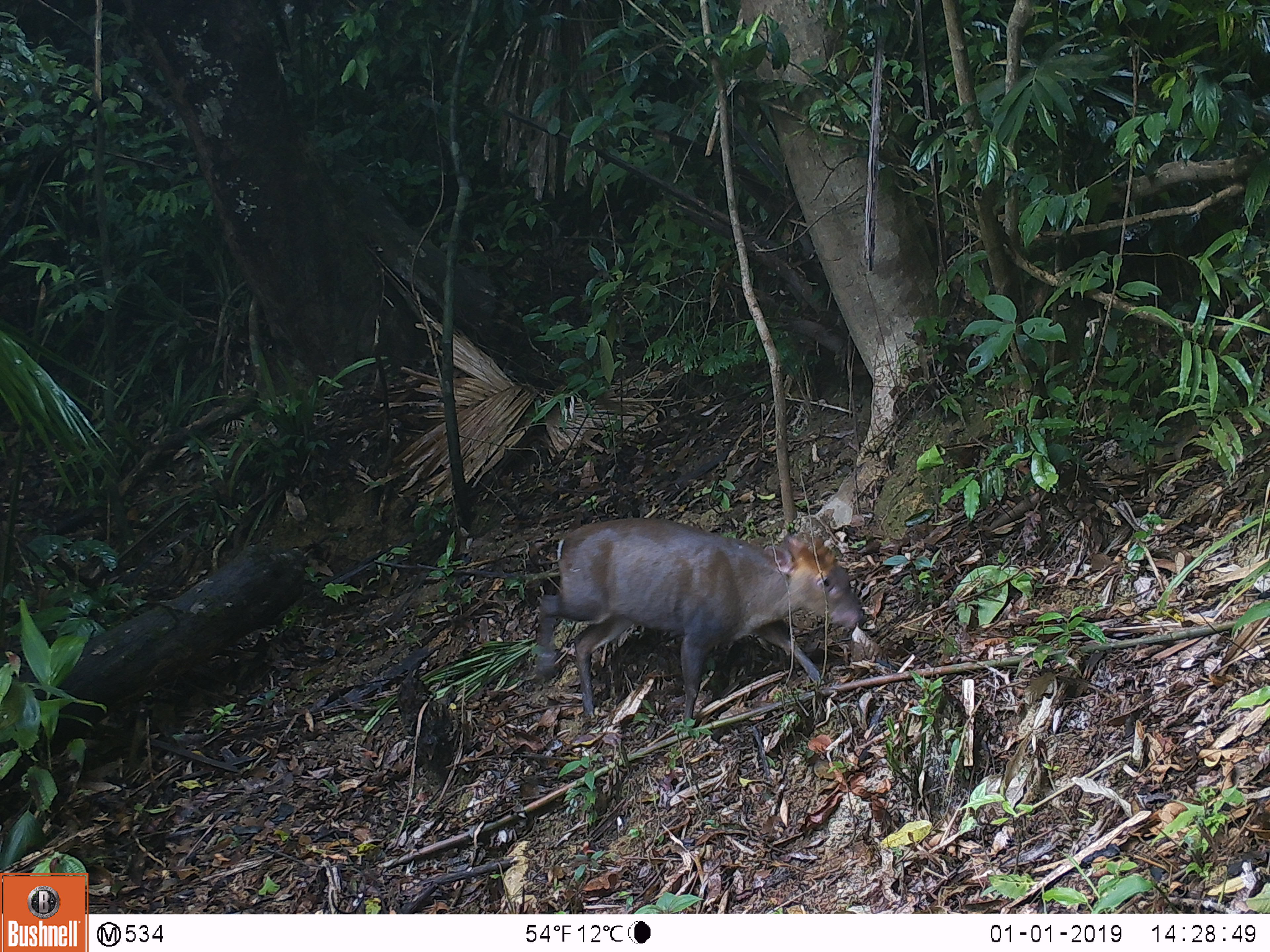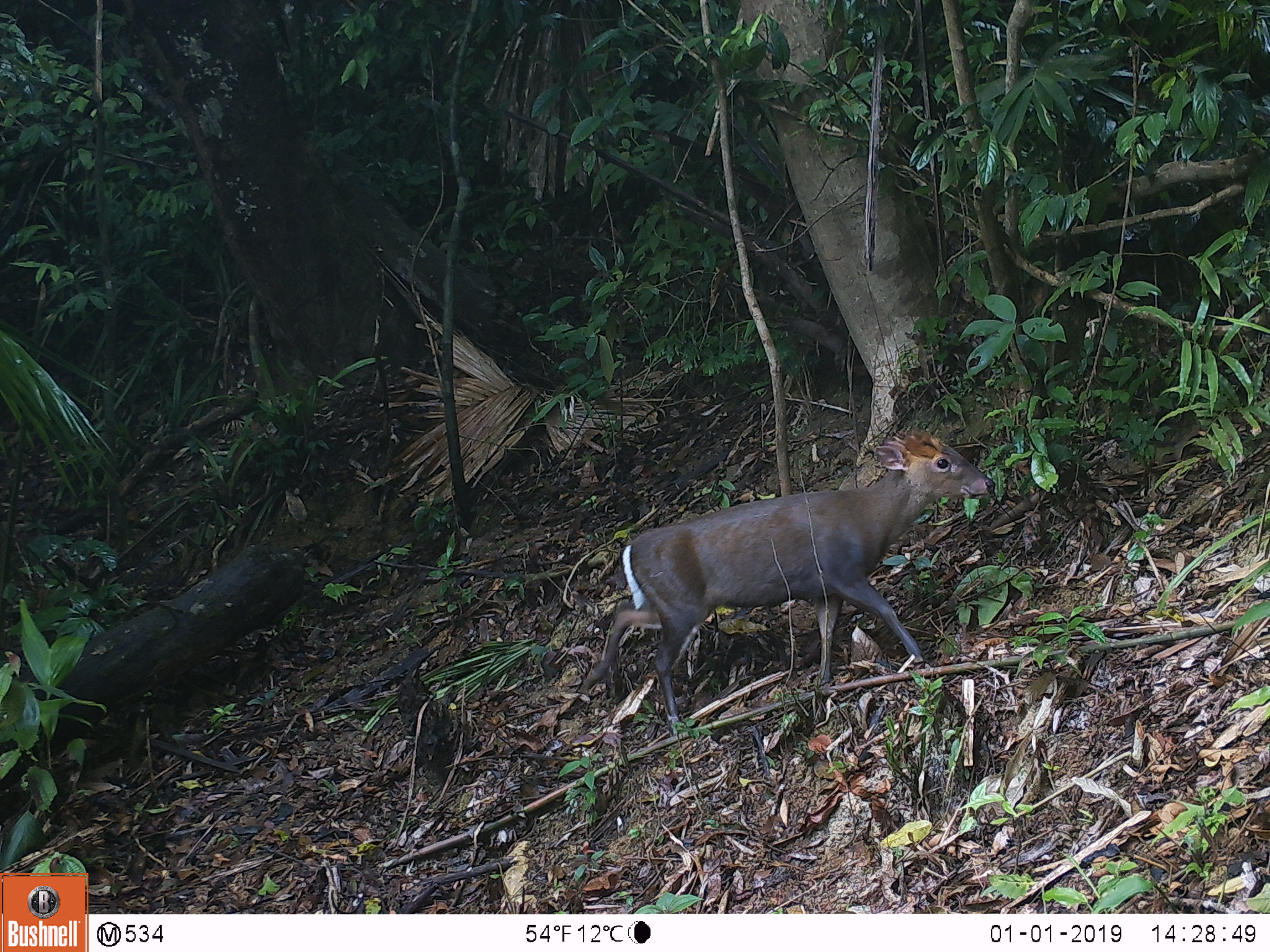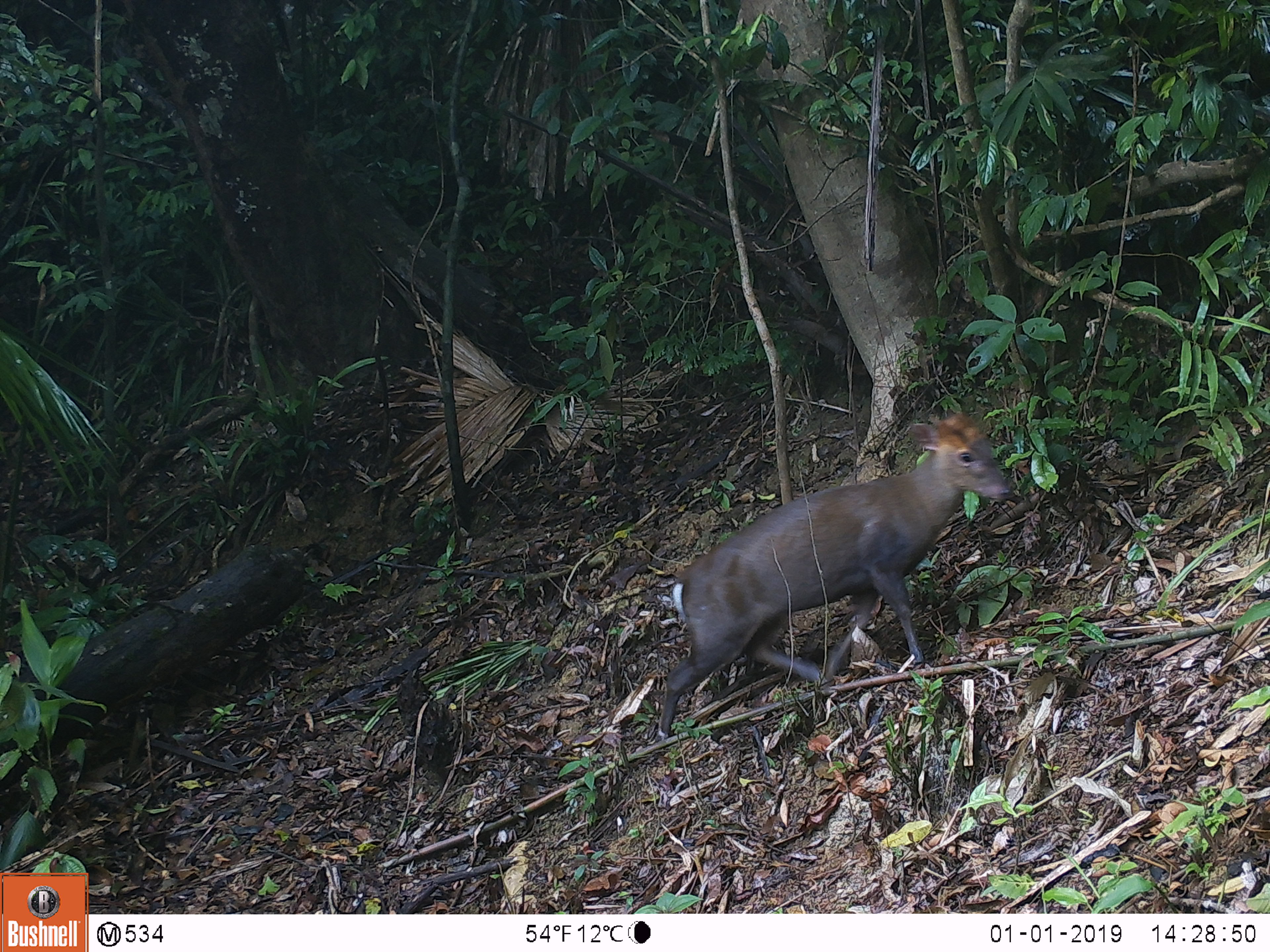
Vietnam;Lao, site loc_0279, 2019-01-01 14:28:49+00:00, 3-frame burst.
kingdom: Animalia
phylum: Chordata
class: Mammalia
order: Artiodactyla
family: Cervidae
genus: Muntiacus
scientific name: Muntiacus rooseveltorum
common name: roosevelt's muntjac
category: roosevelts muntjac group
Roosevelts muntjac group (roosevelt's muntjac) (Muntiacus rooseveltorum). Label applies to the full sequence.